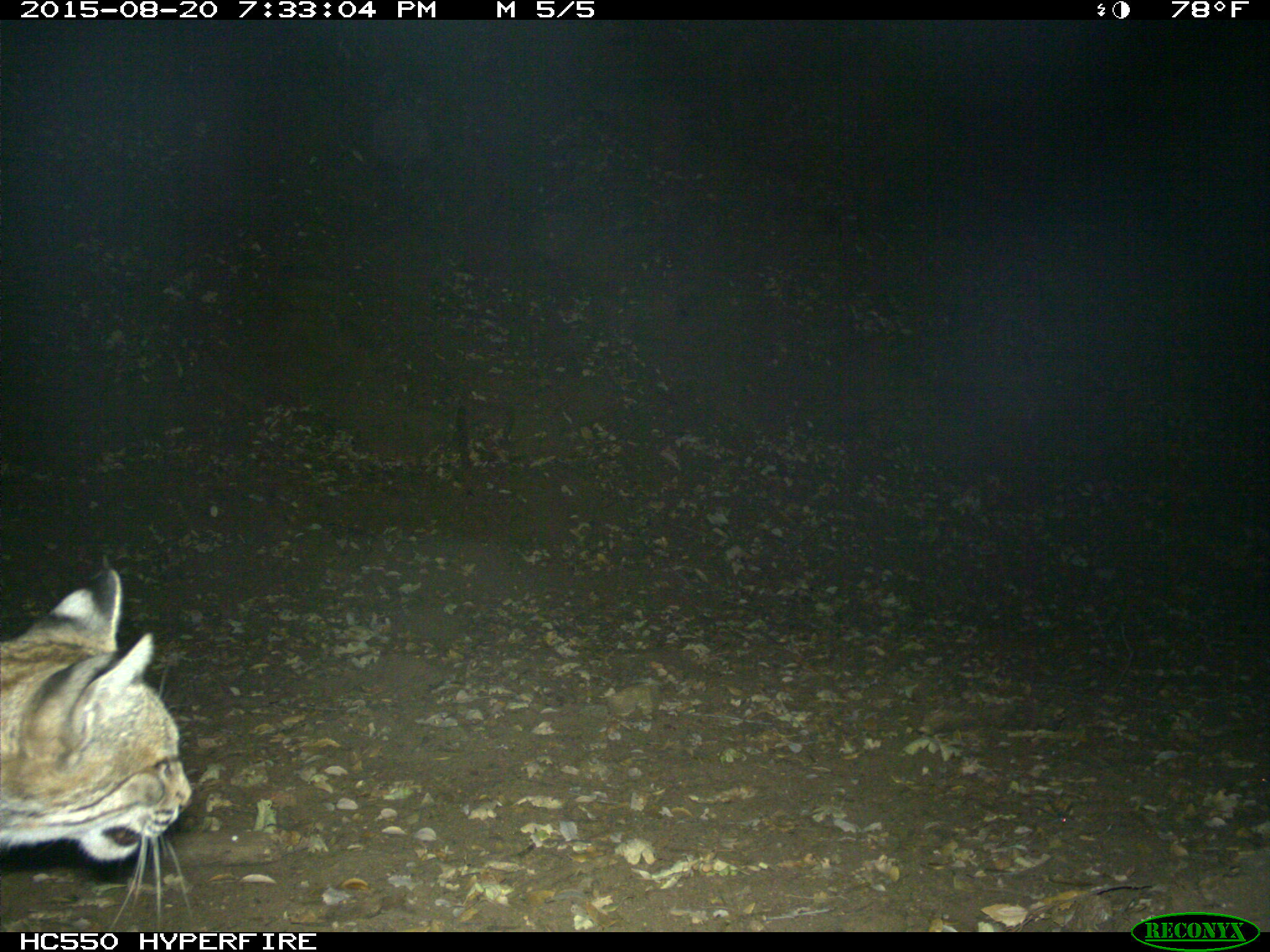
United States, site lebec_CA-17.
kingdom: Animalia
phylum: Chordata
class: Mammalia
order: Carnivora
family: Felidae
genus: Lynx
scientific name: Lynx rufus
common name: bobcat